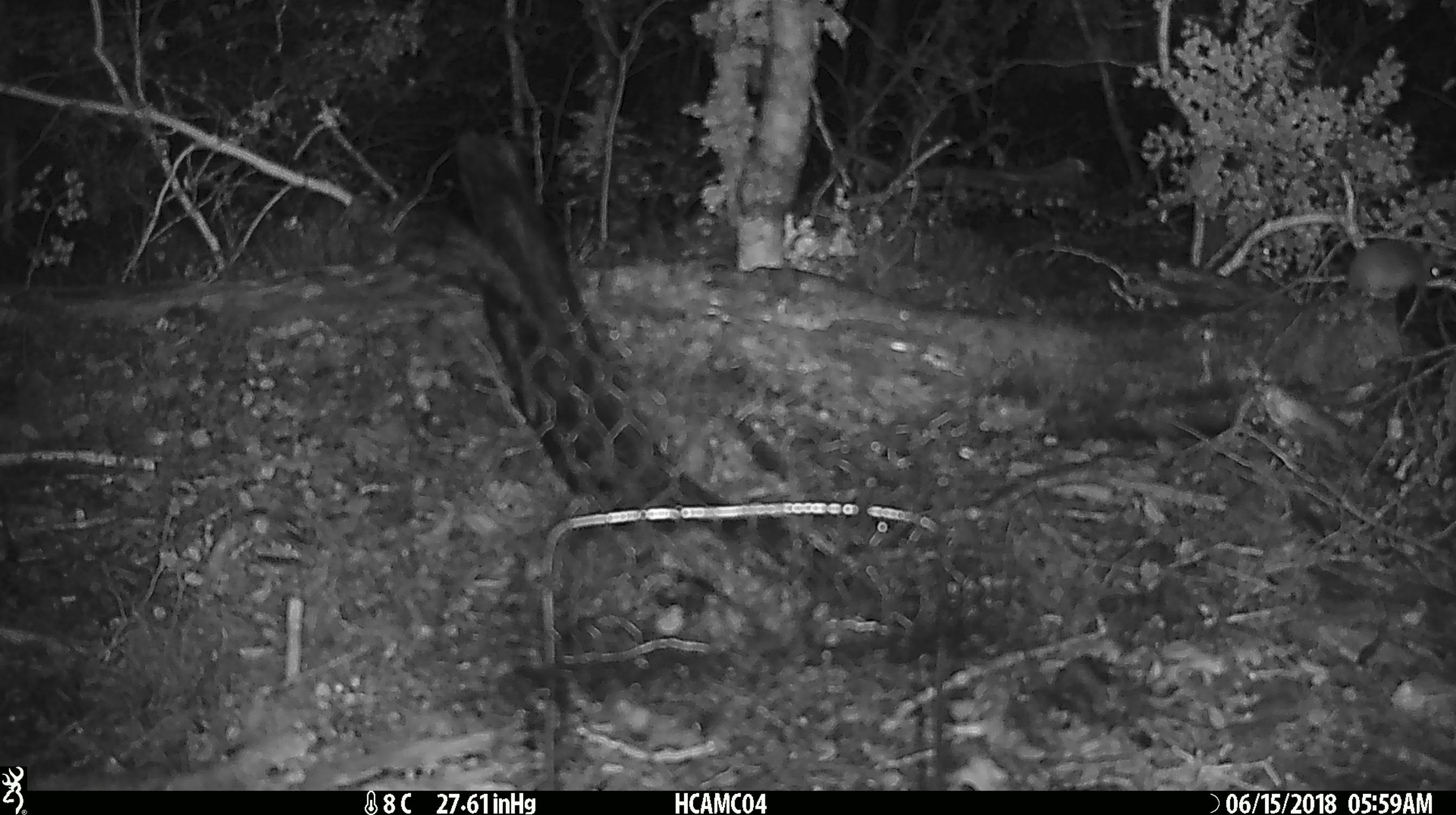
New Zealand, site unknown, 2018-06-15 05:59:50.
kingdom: Animalia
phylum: Chordata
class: Mammalia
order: Rodentia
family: Muridae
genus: Mus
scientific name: Mus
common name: mouse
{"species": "mouse (Mus)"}